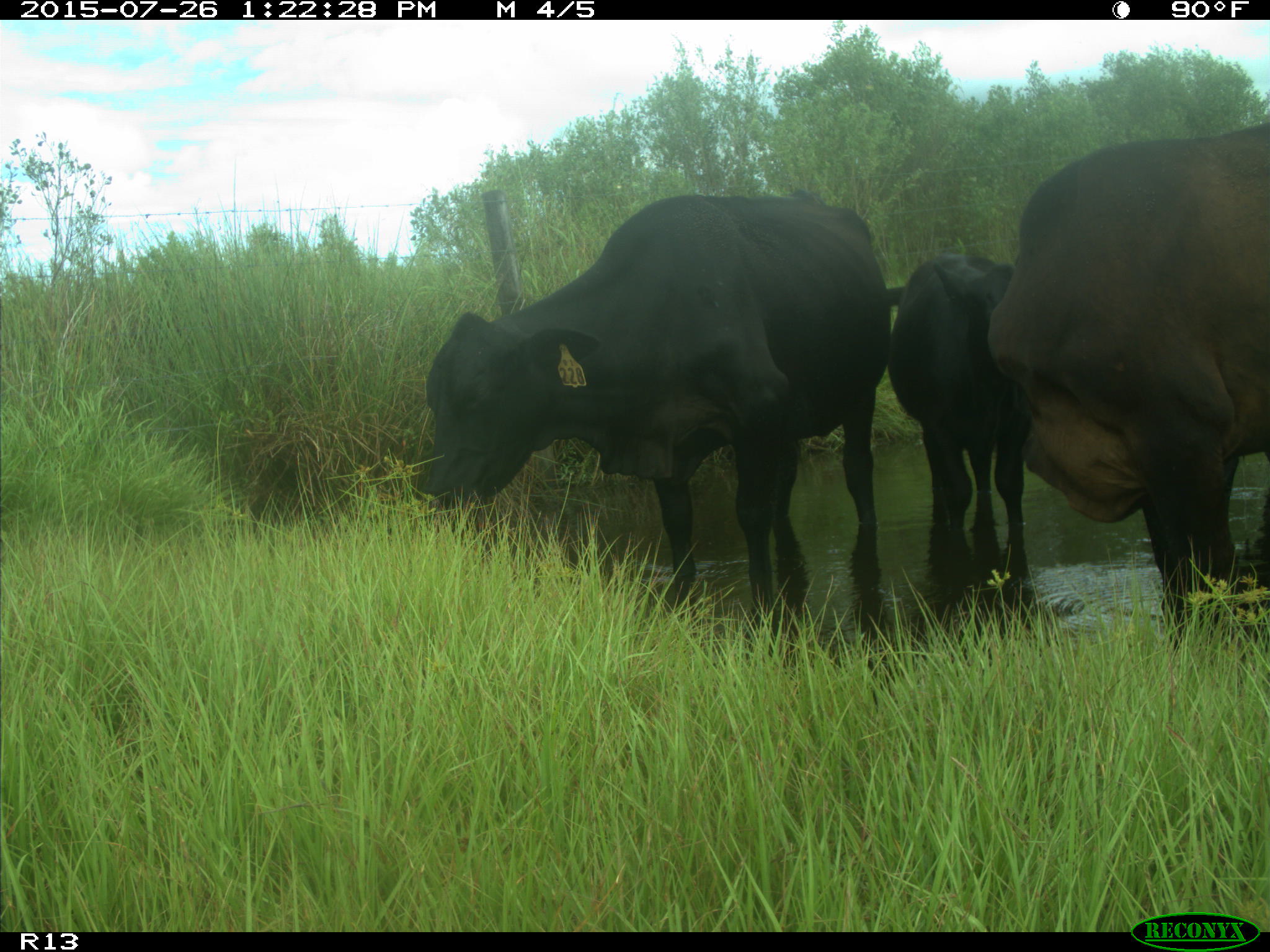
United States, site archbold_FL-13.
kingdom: Animalia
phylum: Chordata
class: Mammalia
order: Artiodactyla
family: Bovidae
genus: Bos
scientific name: Bos taurus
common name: domestic cow